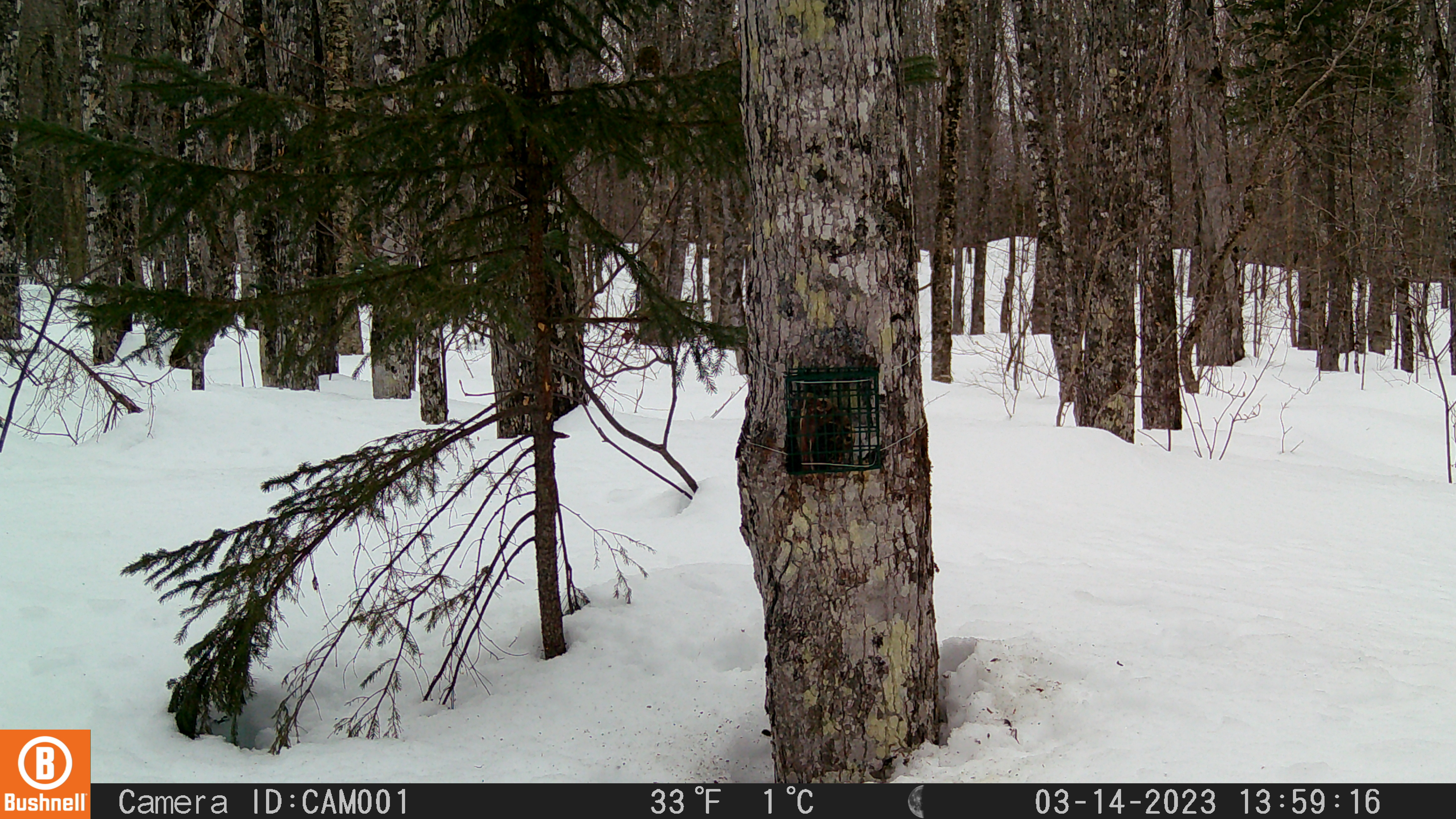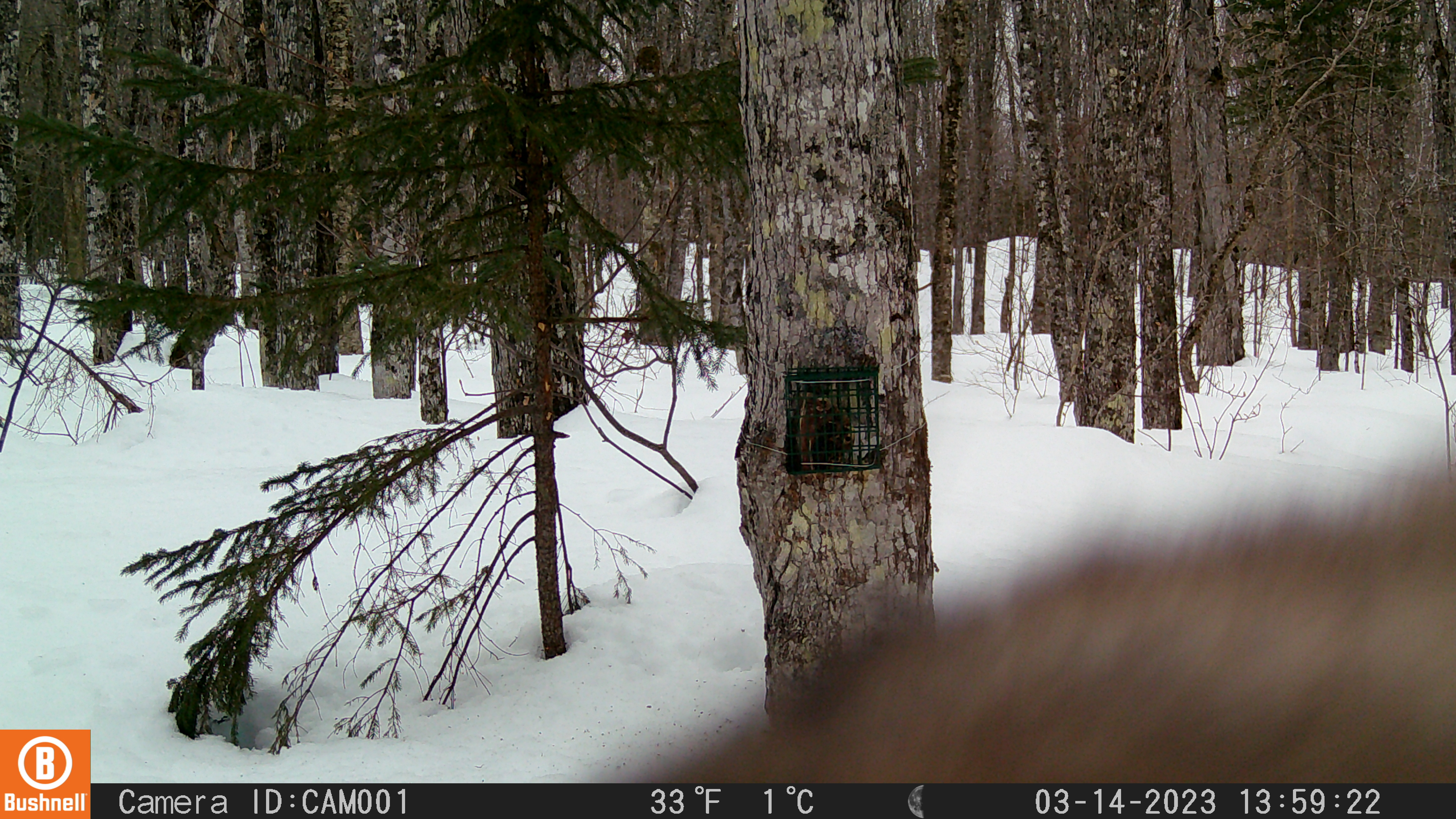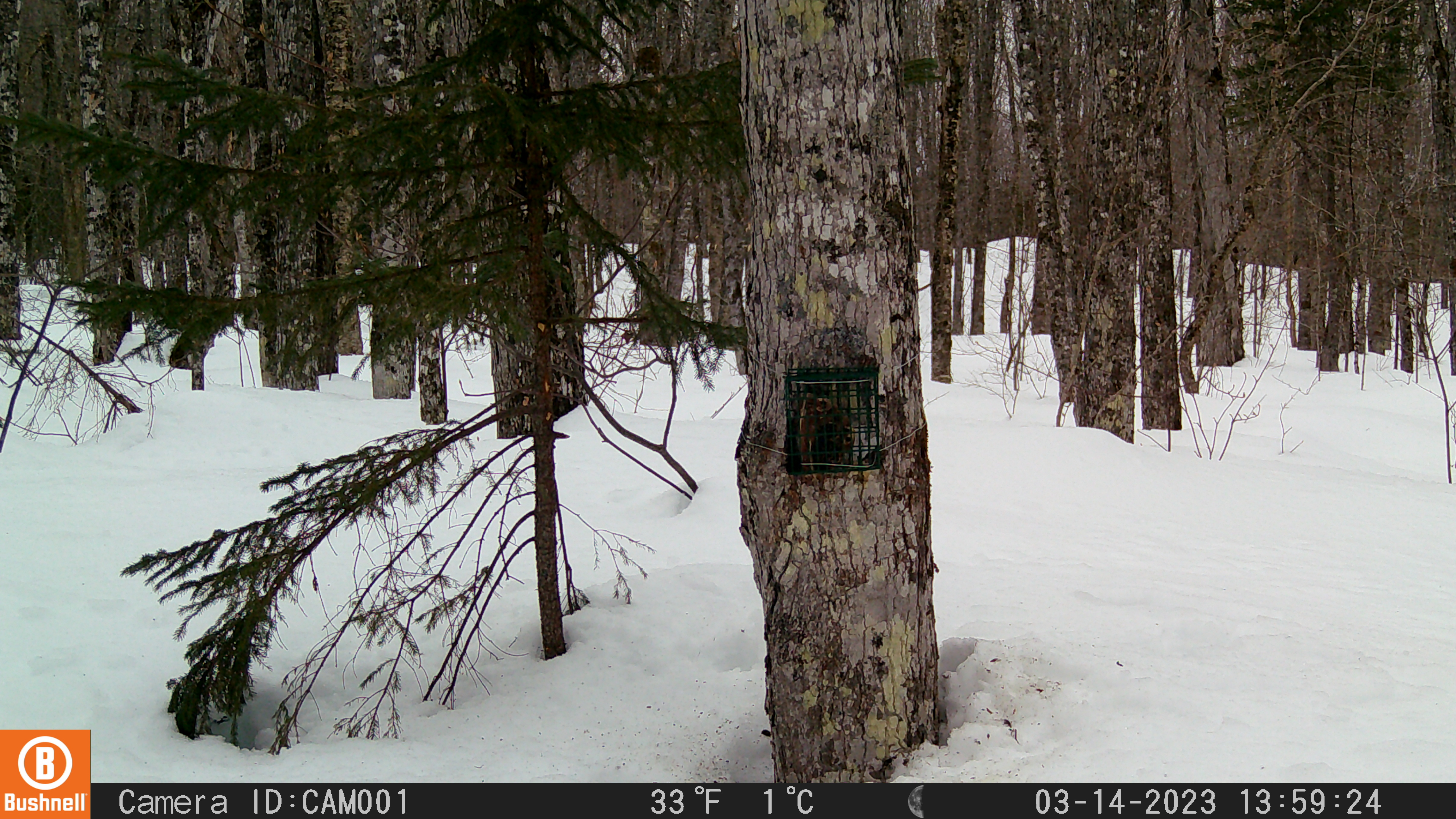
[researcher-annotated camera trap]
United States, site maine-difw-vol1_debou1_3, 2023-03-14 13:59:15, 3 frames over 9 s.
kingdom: Animalia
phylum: Chordata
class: Mammalia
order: Carnivora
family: Mustelidae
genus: Pekania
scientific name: Pekania pennanti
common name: fisher